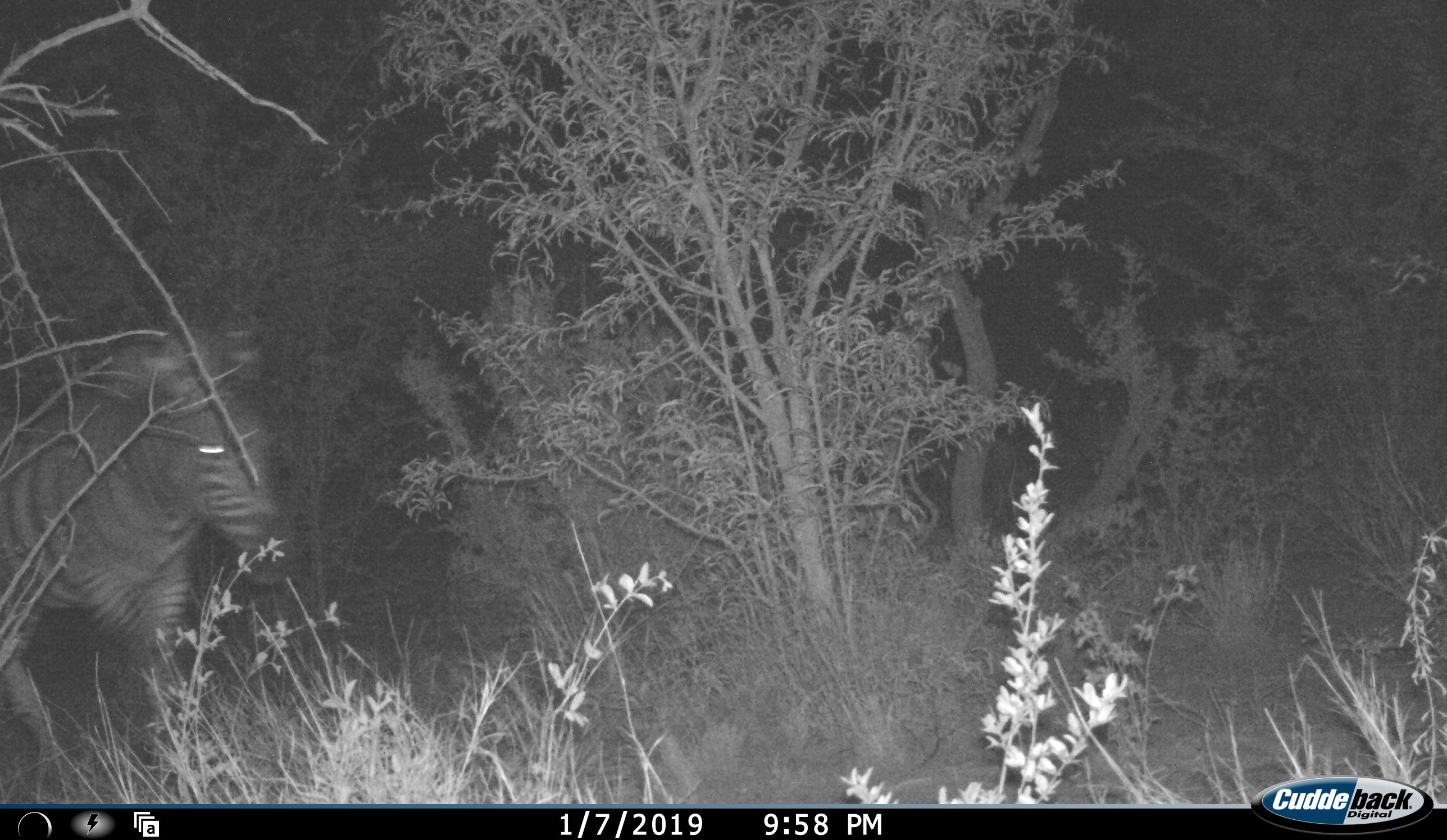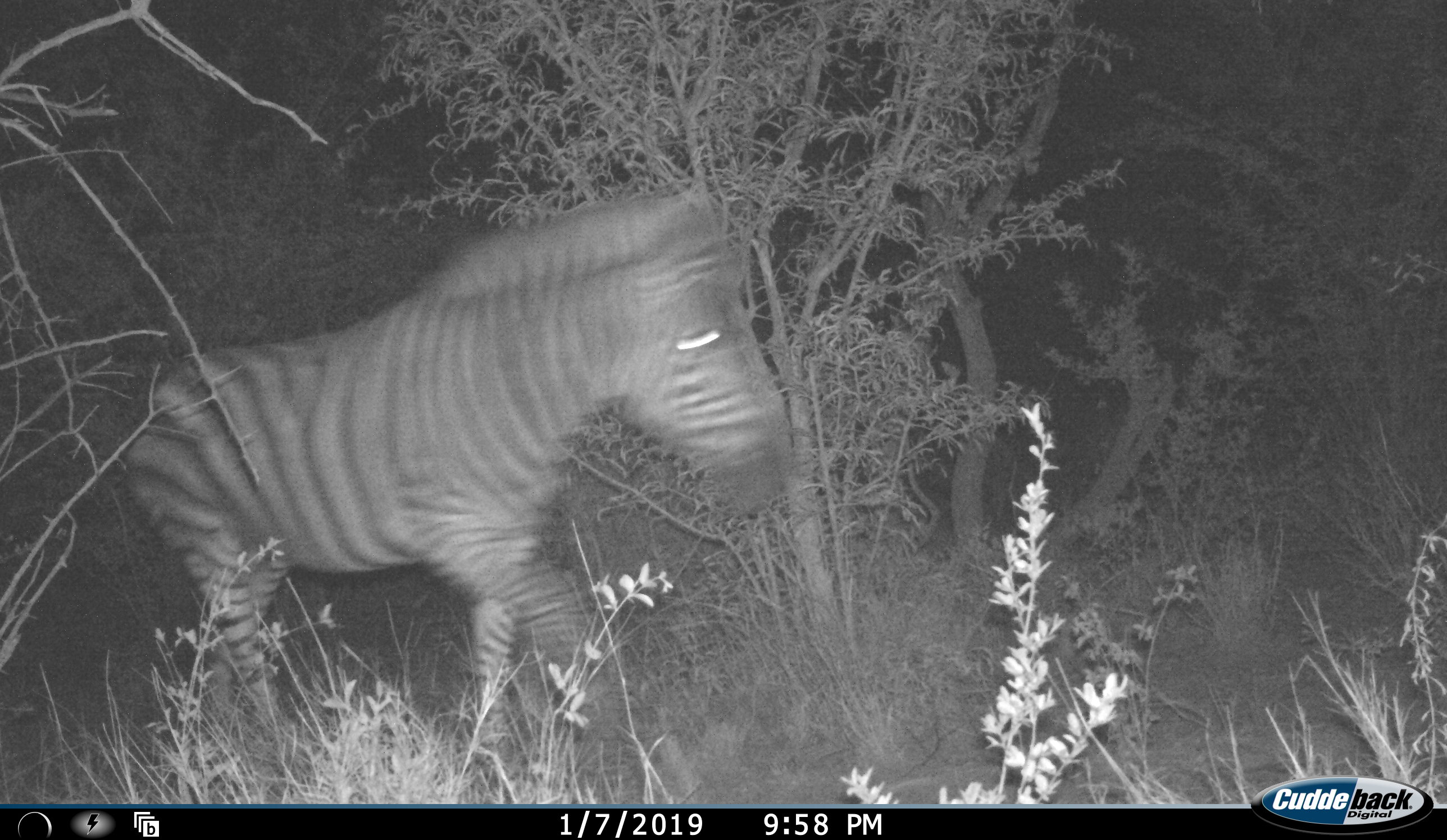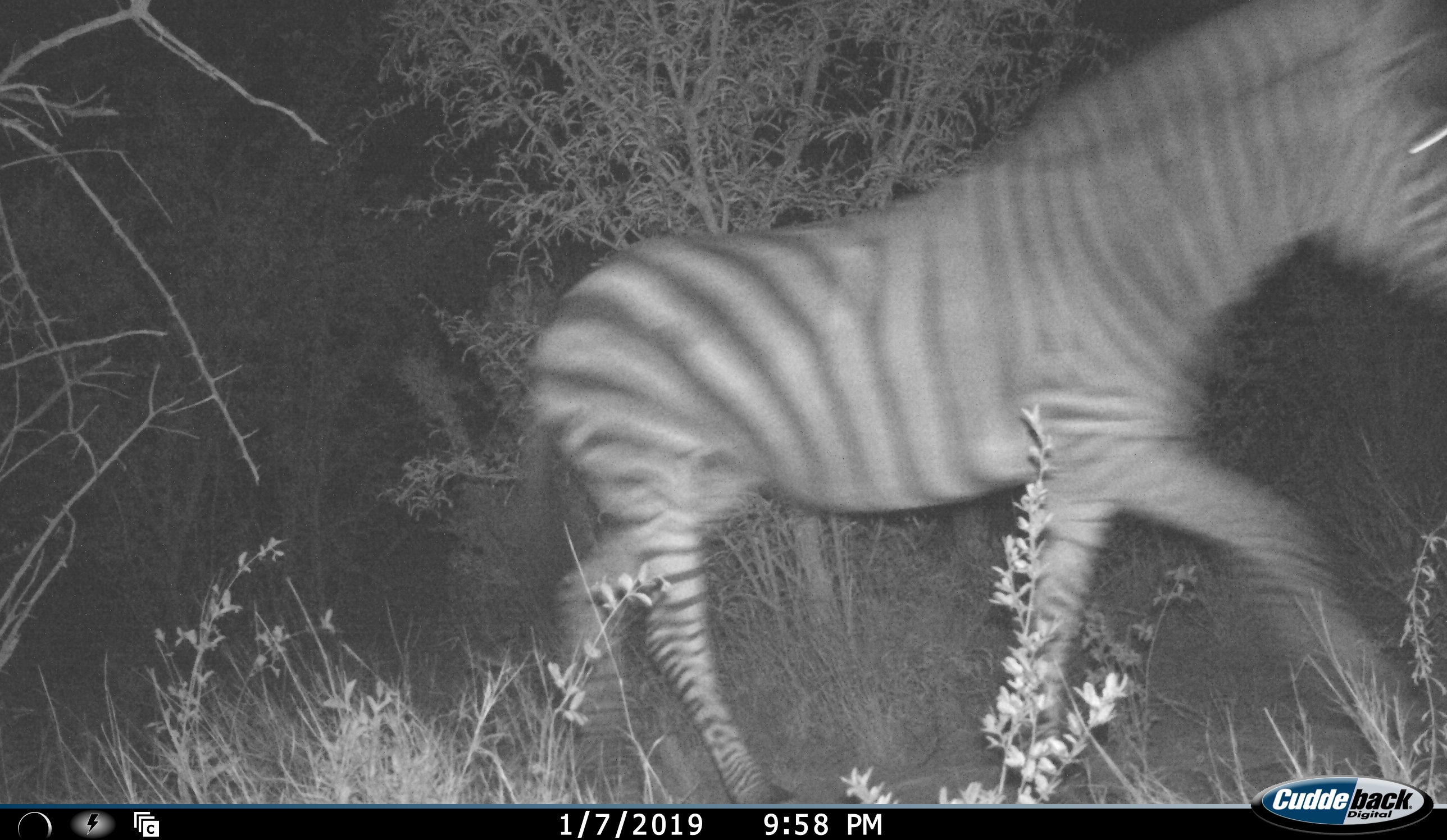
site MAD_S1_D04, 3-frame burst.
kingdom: Animalia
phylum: Chordata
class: Mammalia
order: Perissodactyla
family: Equidae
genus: Equus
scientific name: Equus quagga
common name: plains zebra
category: zebraplains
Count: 1.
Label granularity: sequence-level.